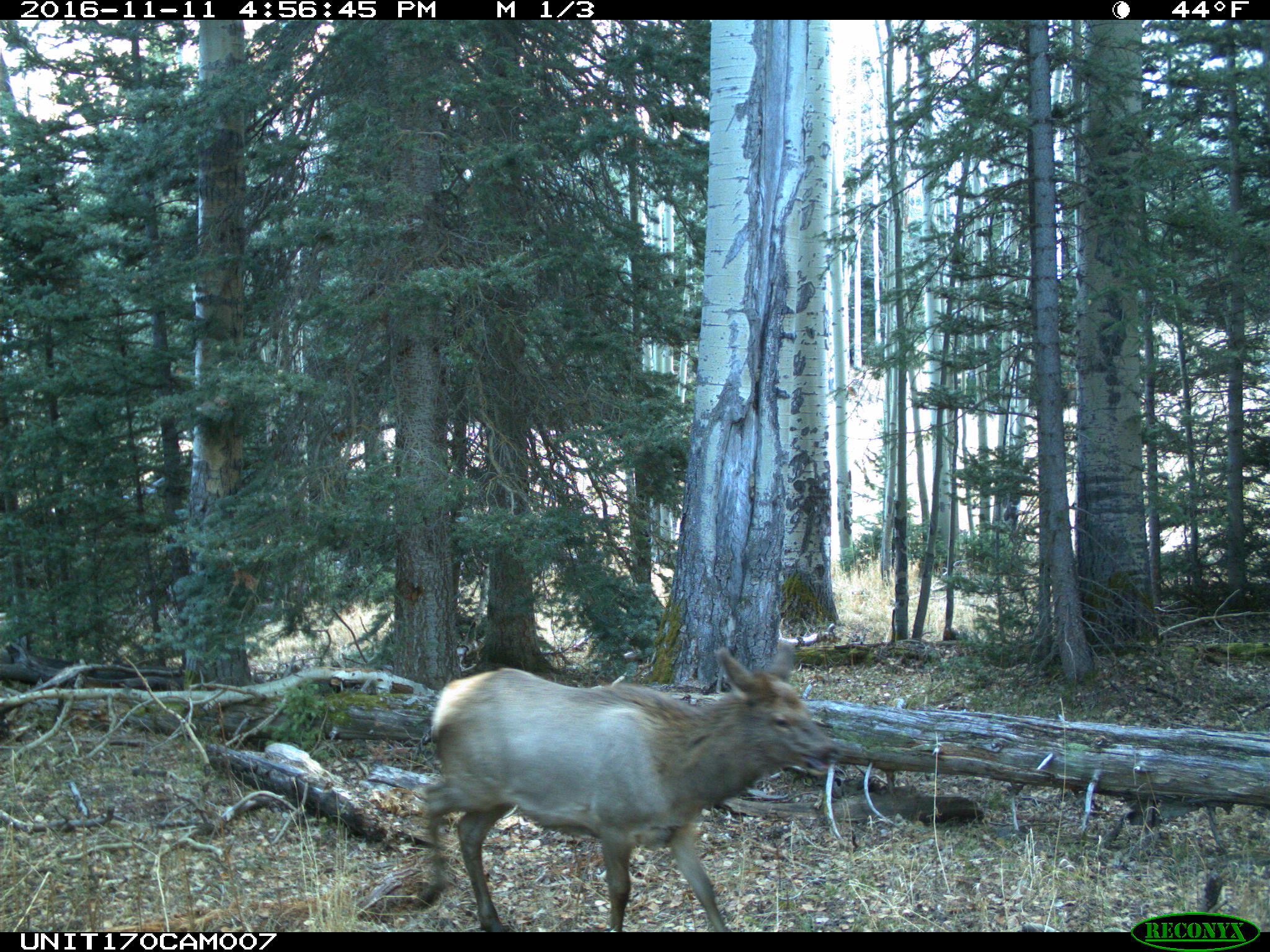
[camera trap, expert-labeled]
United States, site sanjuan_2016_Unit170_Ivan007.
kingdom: Animalia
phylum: Chordata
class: Mammalia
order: Artiodactyla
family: Cervidae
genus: Cervus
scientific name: Cervus elaphus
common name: red deer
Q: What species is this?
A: Cervus elaphus (red deer).